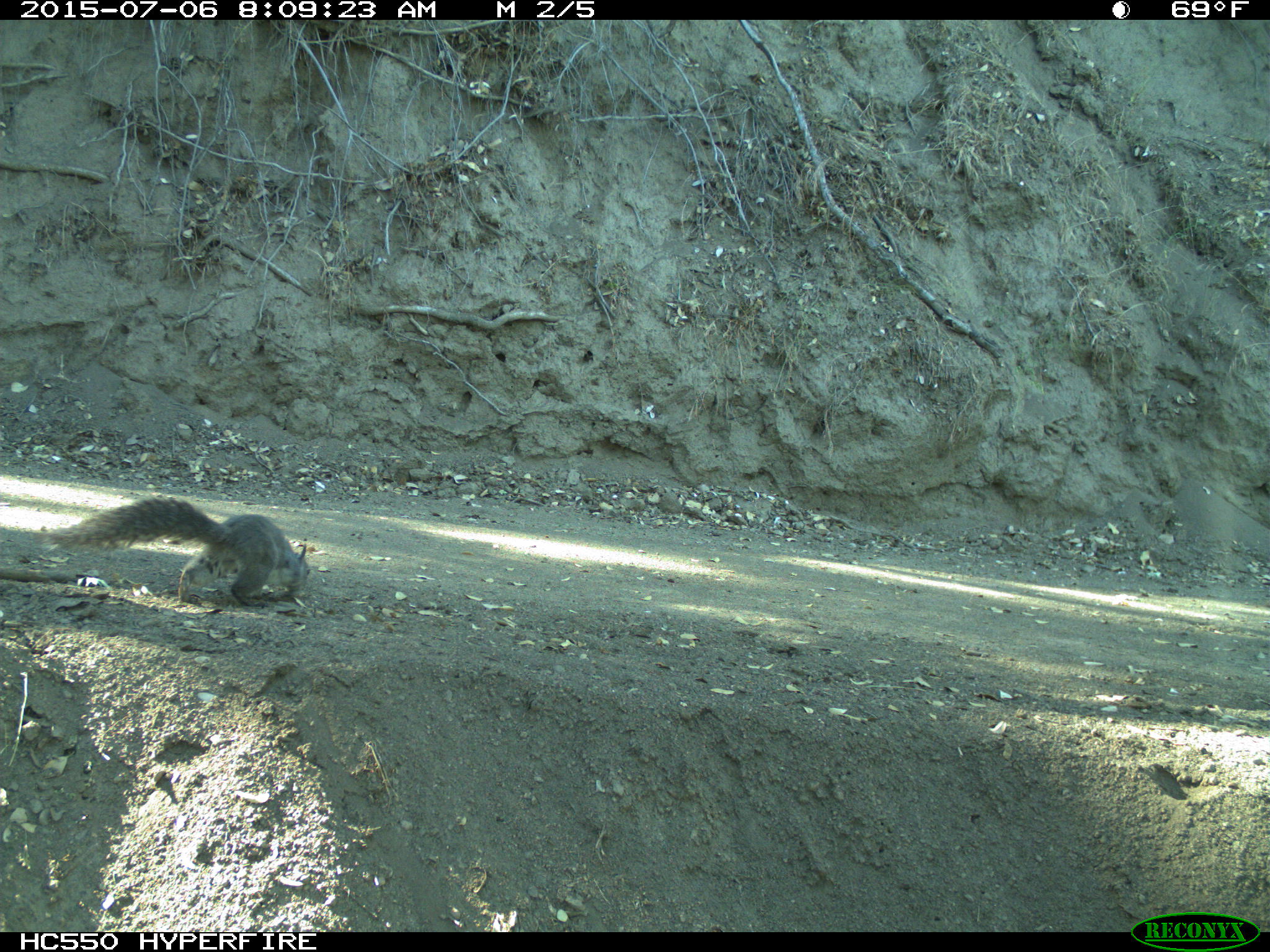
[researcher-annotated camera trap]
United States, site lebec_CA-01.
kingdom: Animalia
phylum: Chordata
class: Mammalia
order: Rodentia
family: Sciuridae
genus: Sciurus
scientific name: Sciurus carolinensis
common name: eastern gray squirrel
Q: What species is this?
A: Sciurus carolinensis (eastern gray squirrel).